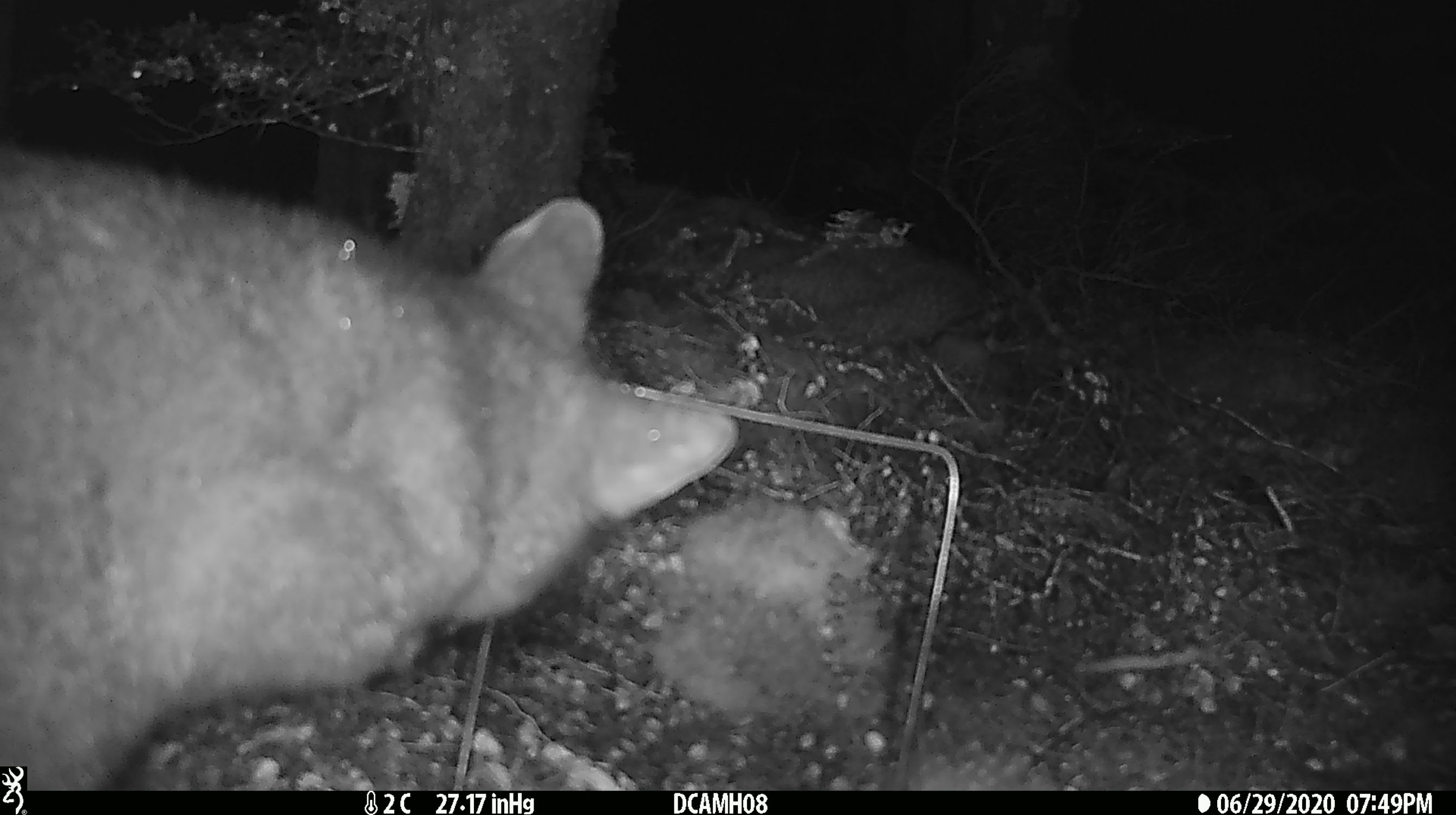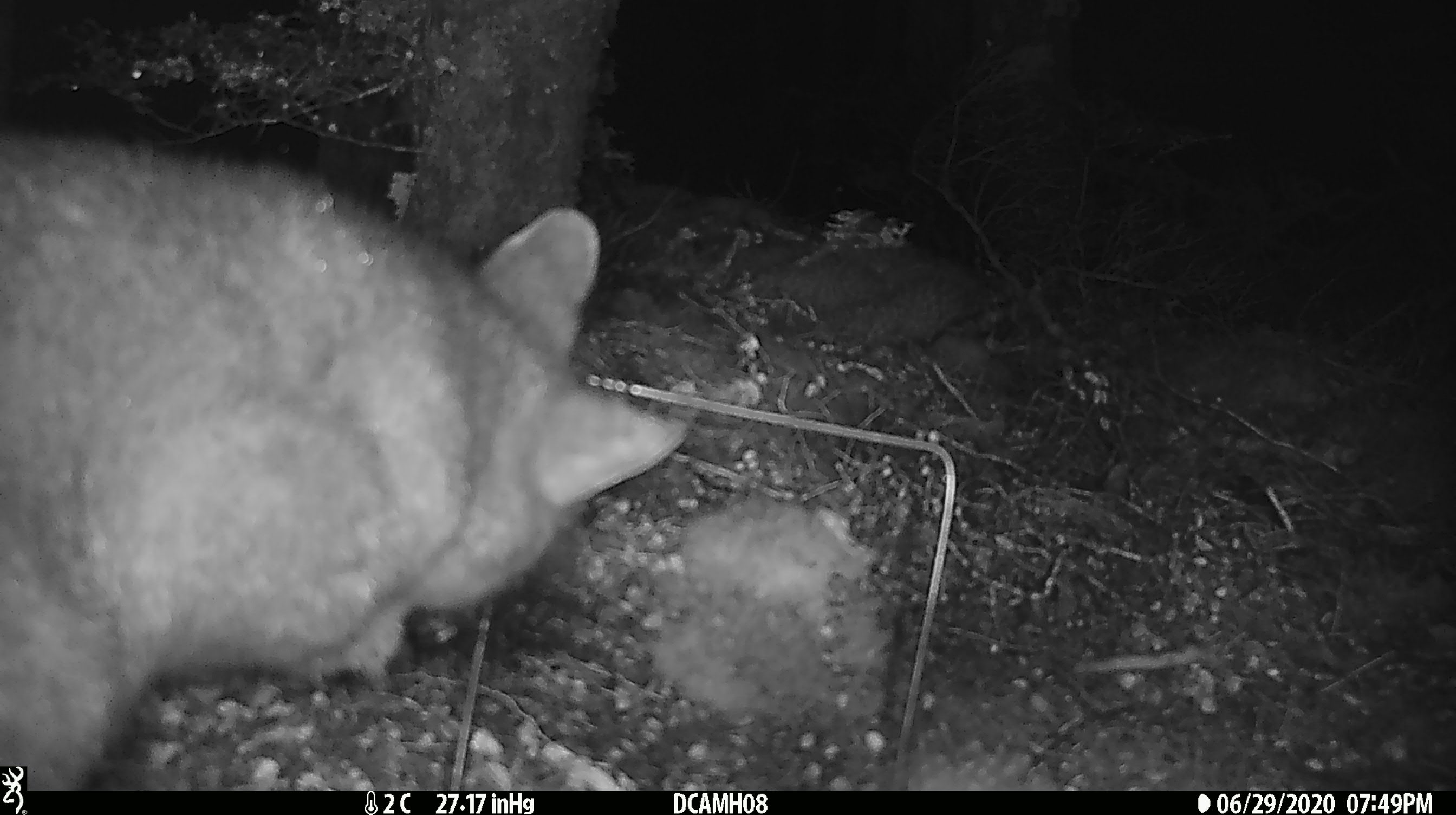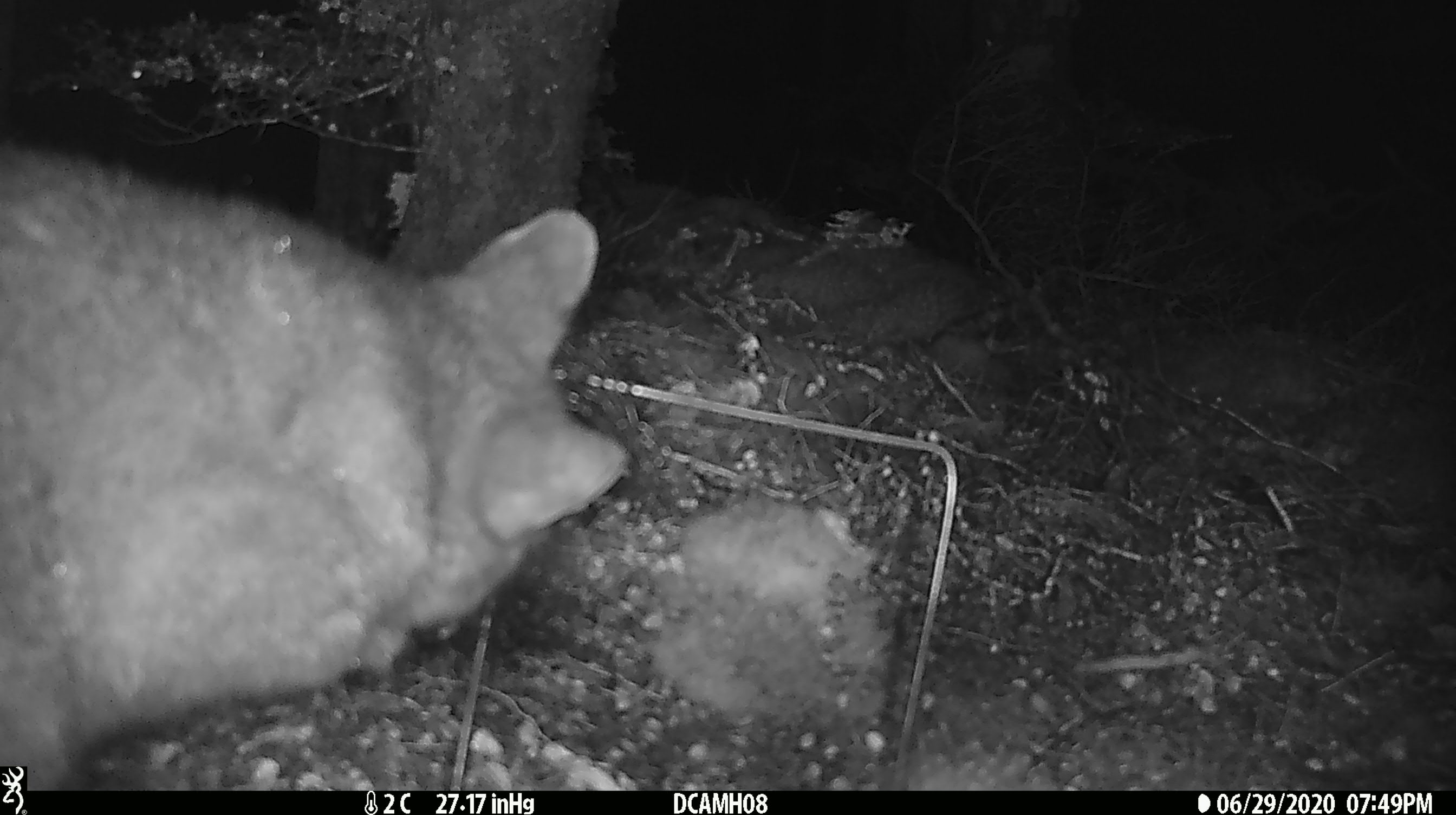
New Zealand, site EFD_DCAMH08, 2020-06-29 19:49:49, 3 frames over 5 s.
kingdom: Animalia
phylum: Chordata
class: Mammalia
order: Diprotodontia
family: Phalangeridae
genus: Trichosurus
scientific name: Trichosurus vulpecula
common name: common brushtail possum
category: possum